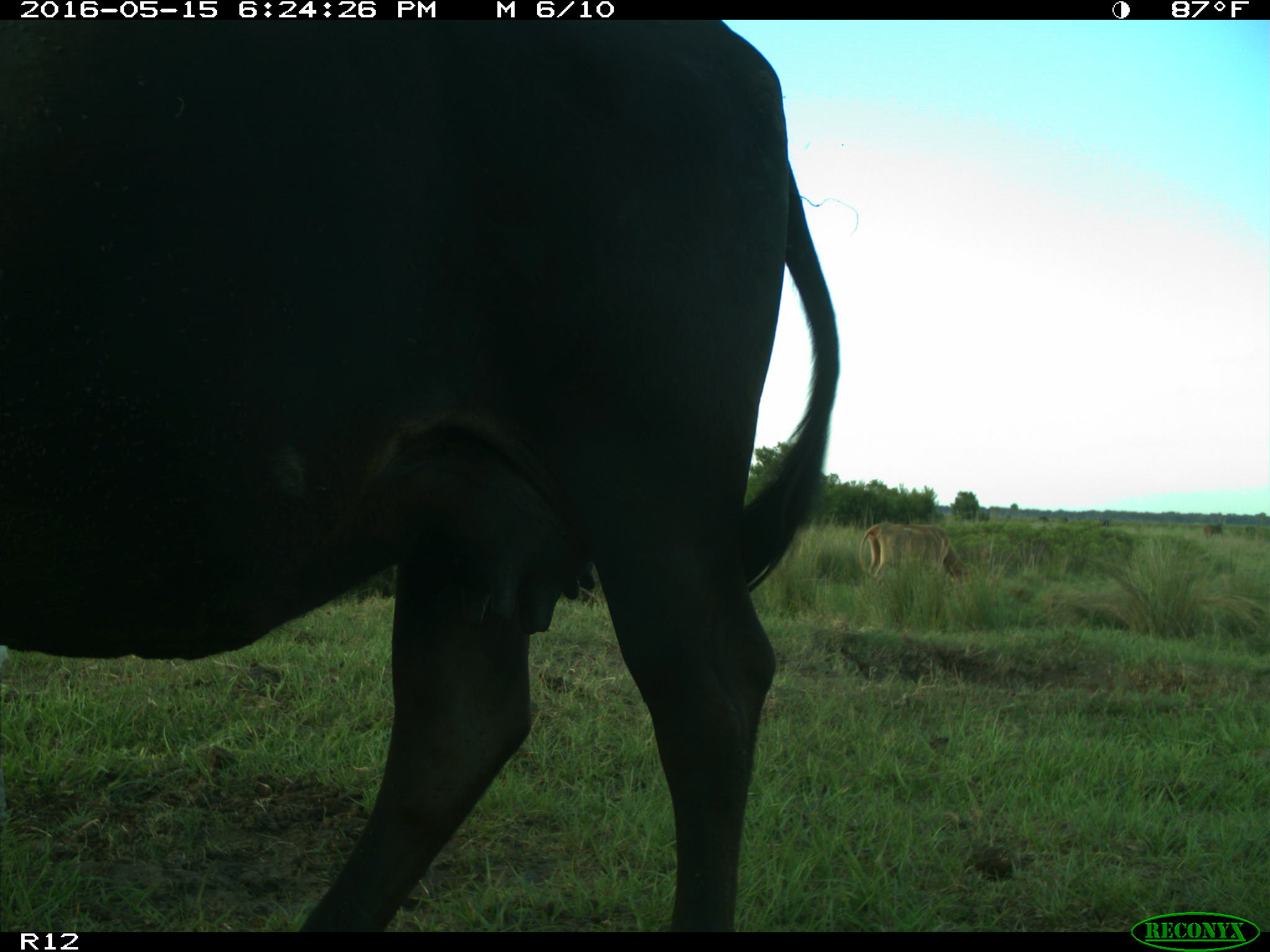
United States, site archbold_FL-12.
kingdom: Animalia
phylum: Chordata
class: Mammalia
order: Artiodactyla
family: Bovidae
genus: Bos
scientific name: Bos taurus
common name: domestic cow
Bos taurus (domestic cow).